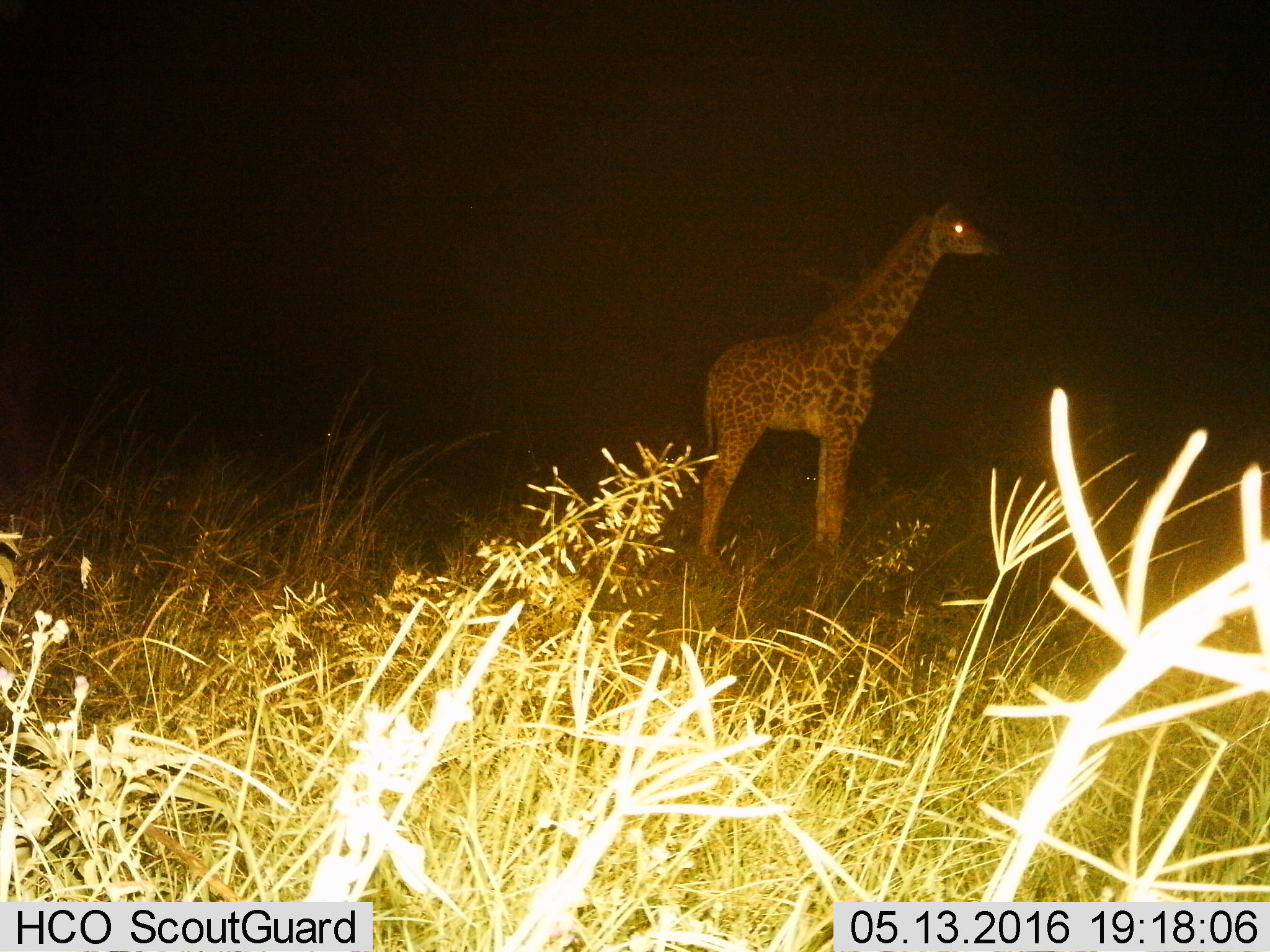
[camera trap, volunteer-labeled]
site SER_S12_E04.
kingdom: Animalia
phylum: Chordata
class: Mammalia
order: Artiodactyla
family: Giraffidae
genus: Giraffa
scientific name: Giraffa camelopardalis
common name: giraffe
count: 1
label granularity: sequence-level